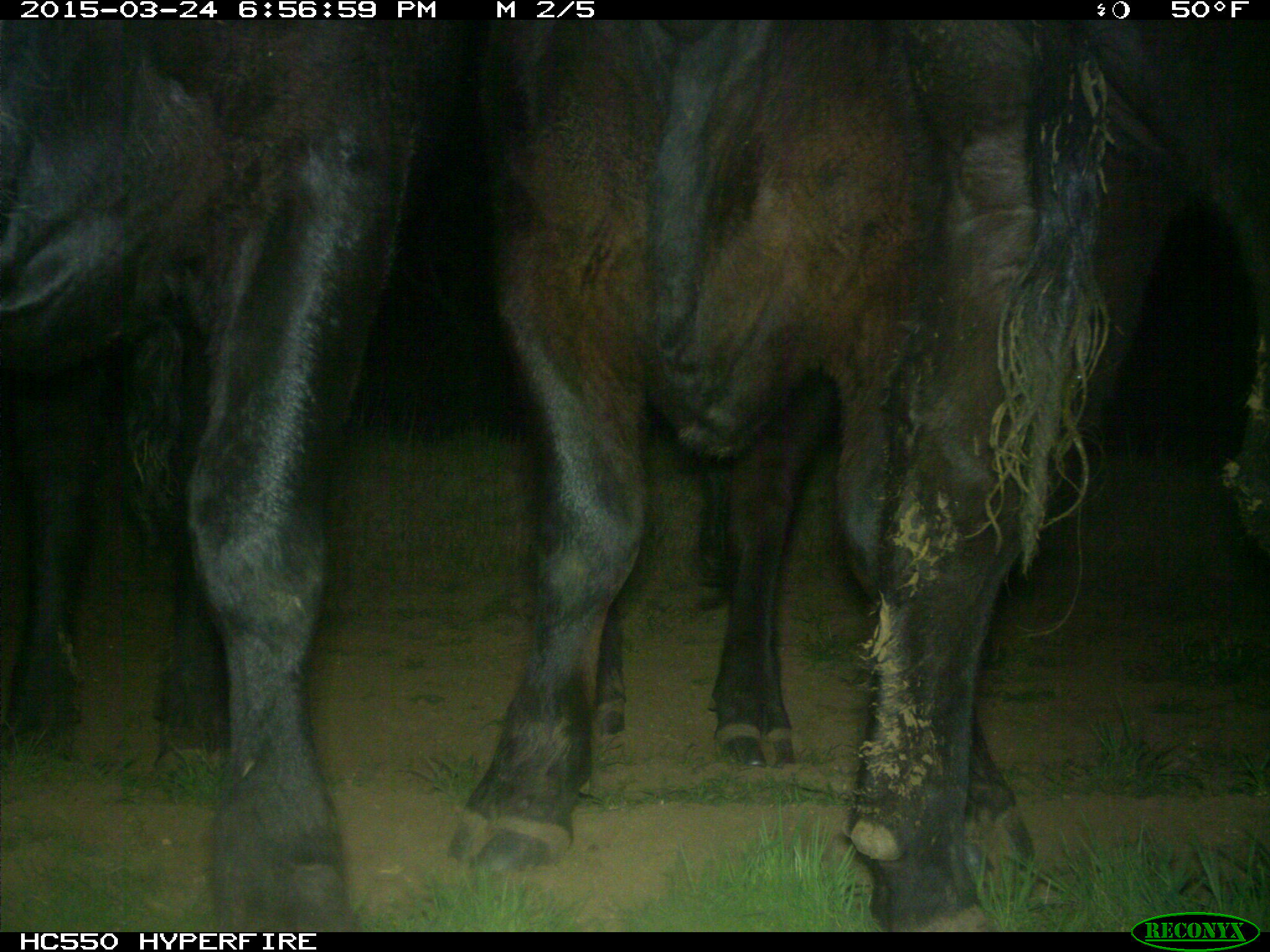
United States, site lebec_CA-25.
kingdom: Animalia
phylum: Chordata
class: Mammalia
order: Artiodactyla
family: Bovidae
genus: Bos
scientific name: Bos taurus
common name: domestic cow